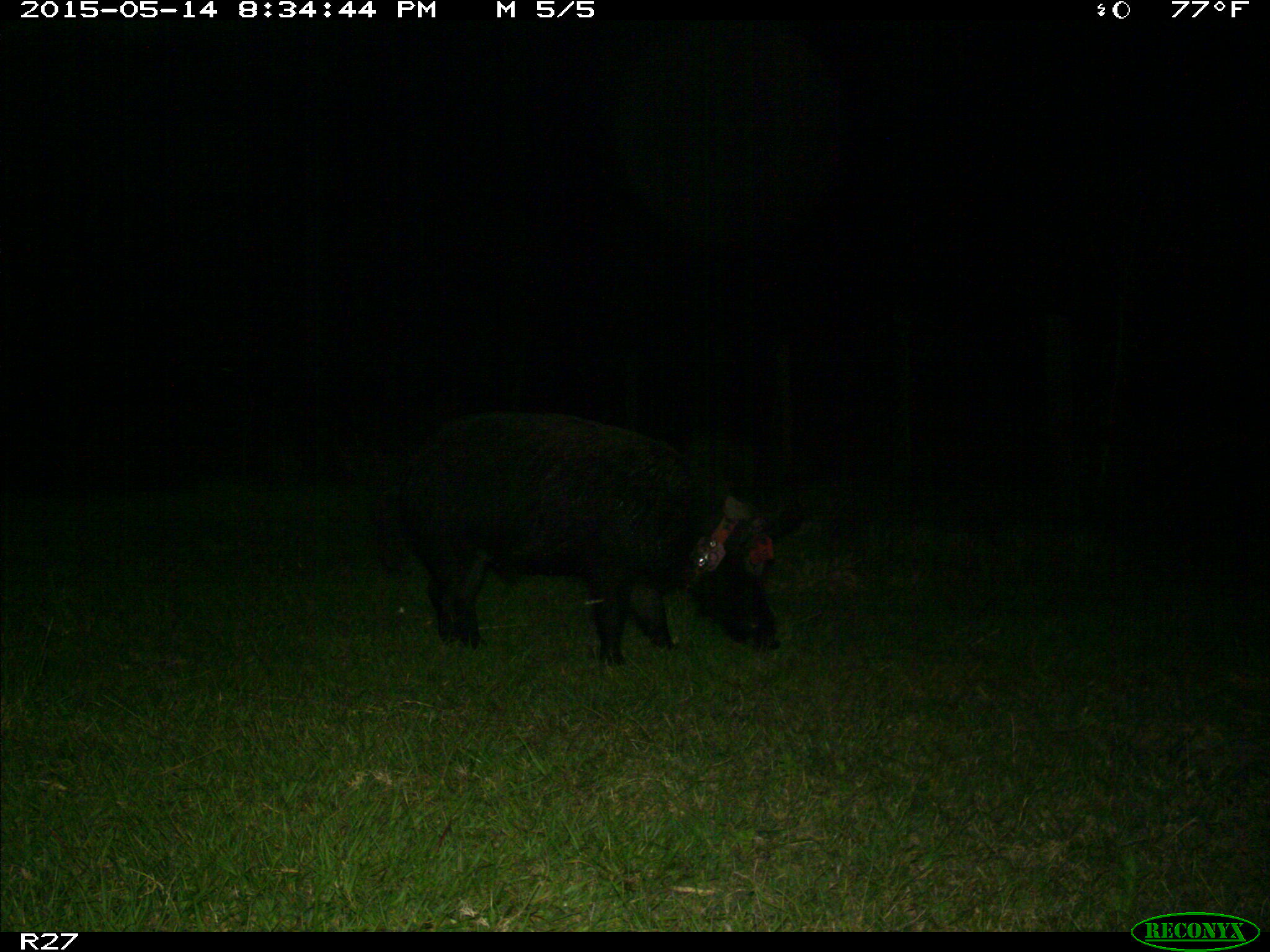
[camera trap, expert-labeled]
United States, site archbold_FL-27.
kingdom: Animalia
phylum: Chordata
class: Mammalia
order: Artiodactyla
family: Suidae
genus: Sus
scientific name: Sus scrofa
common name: wild boar